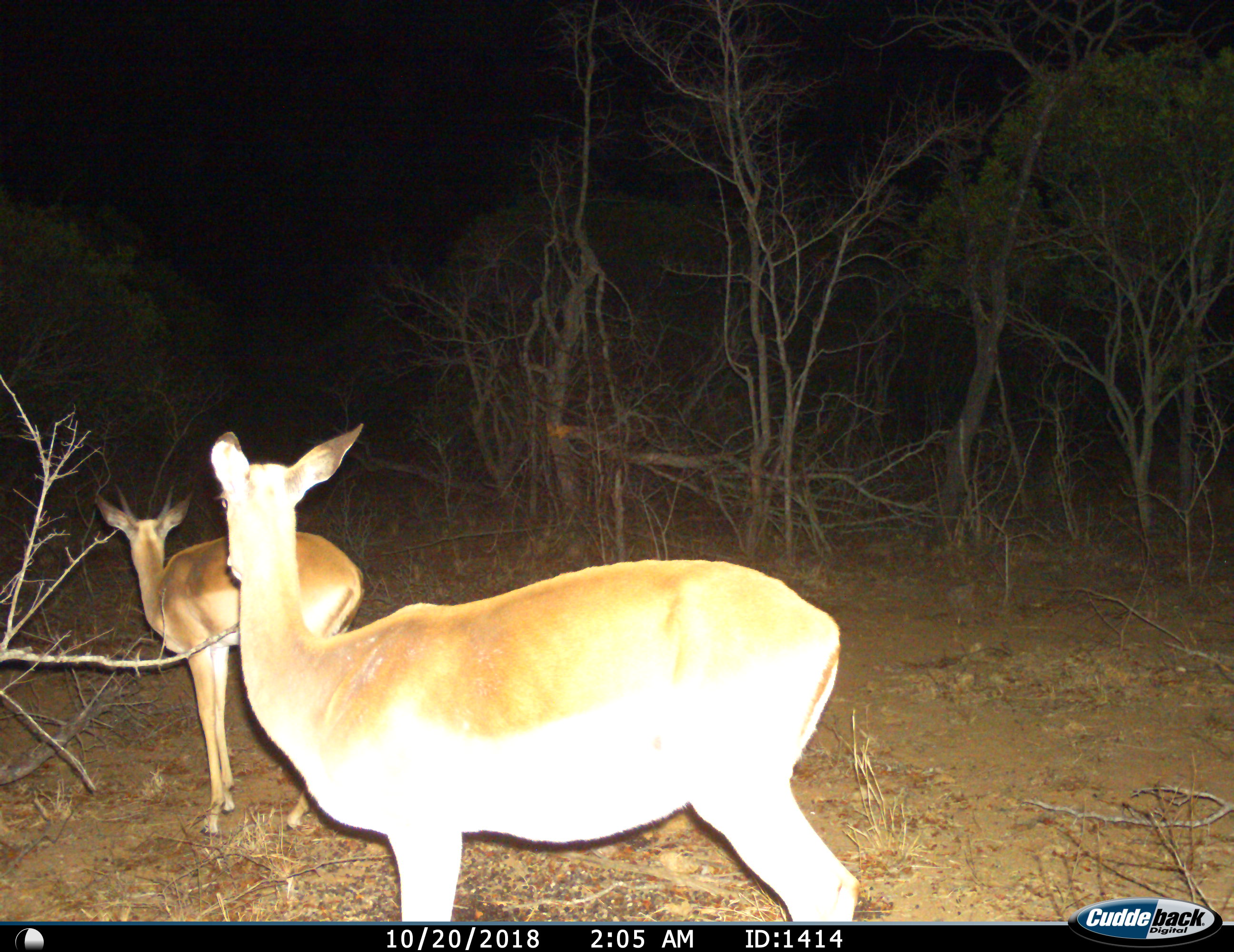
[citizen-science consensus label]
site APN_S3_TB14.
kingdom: Animalia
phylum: Chordata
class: Mammalia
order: Artiodactyla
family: Bovidae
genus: Aepyceros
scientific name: Aepyceros melampus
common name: impala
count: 2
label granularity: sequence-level